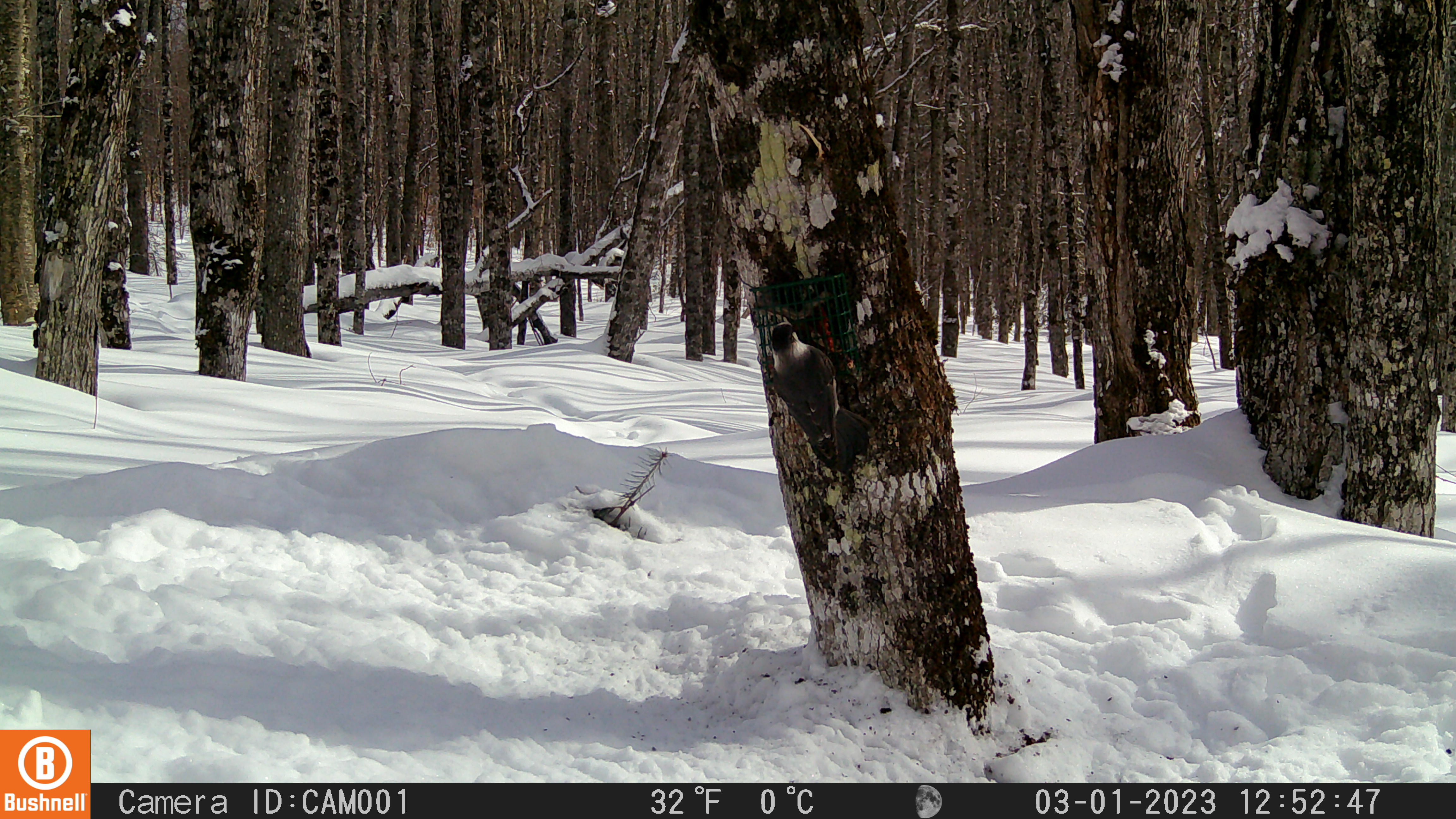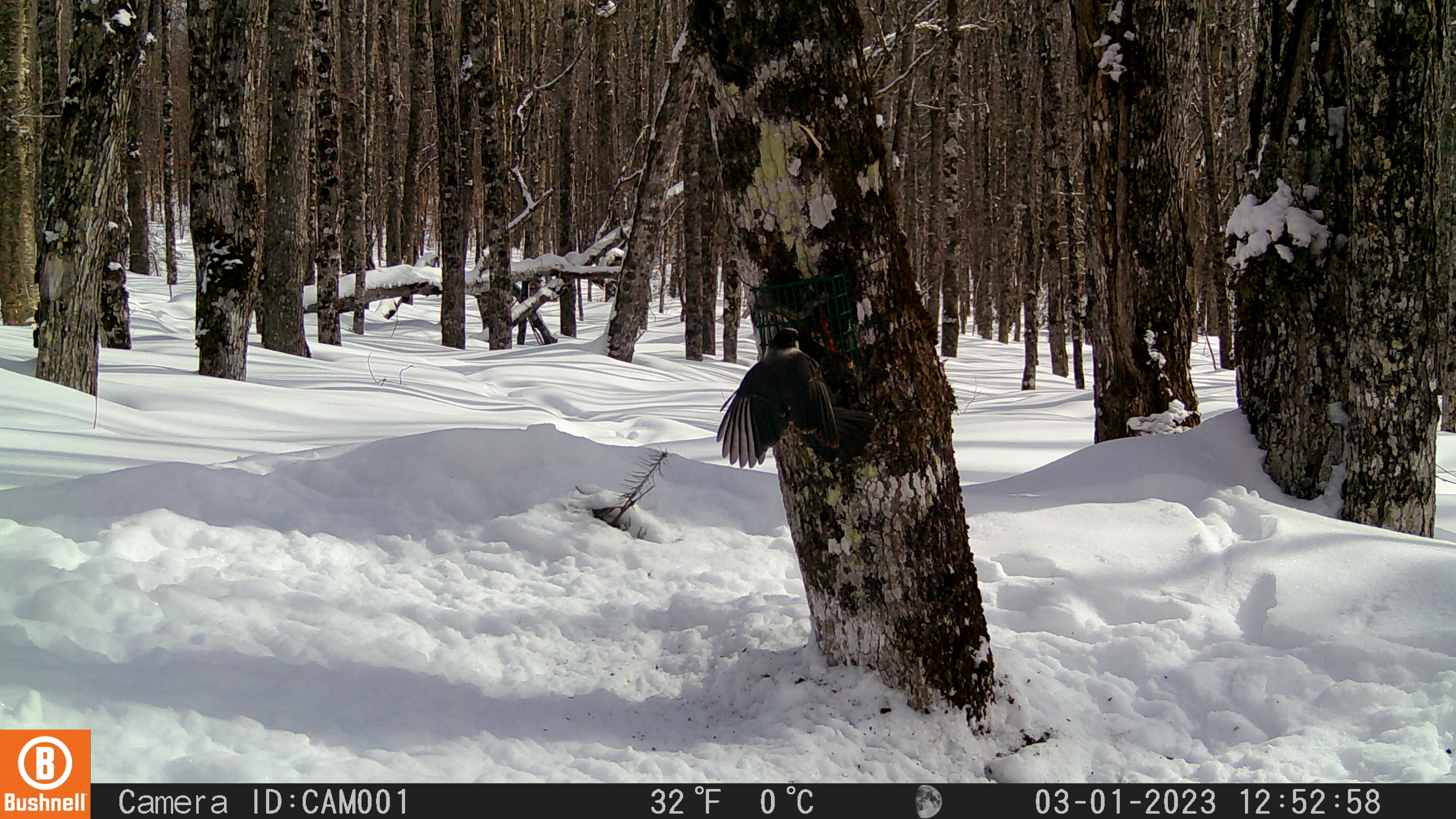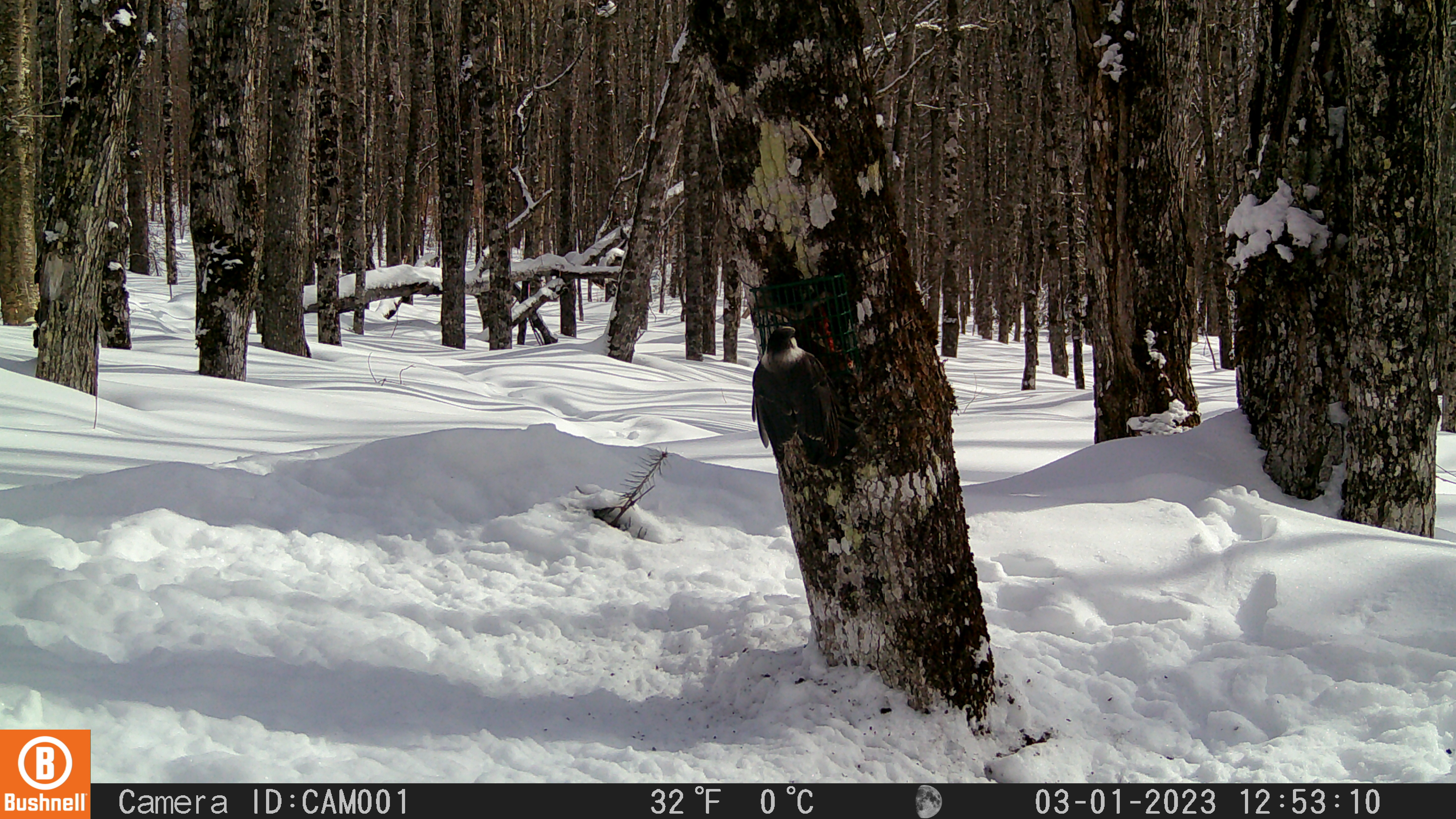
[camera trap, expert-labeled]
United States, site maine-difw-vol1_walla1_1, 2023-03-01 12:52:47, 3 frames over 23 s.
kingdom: Animalia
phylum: Chordata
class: Aves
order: Passeriformes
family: Corvidae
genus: Perisoreus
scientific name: Perisoreus canadensis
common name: canada jay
Canada jay (Perisoreus canadensis).